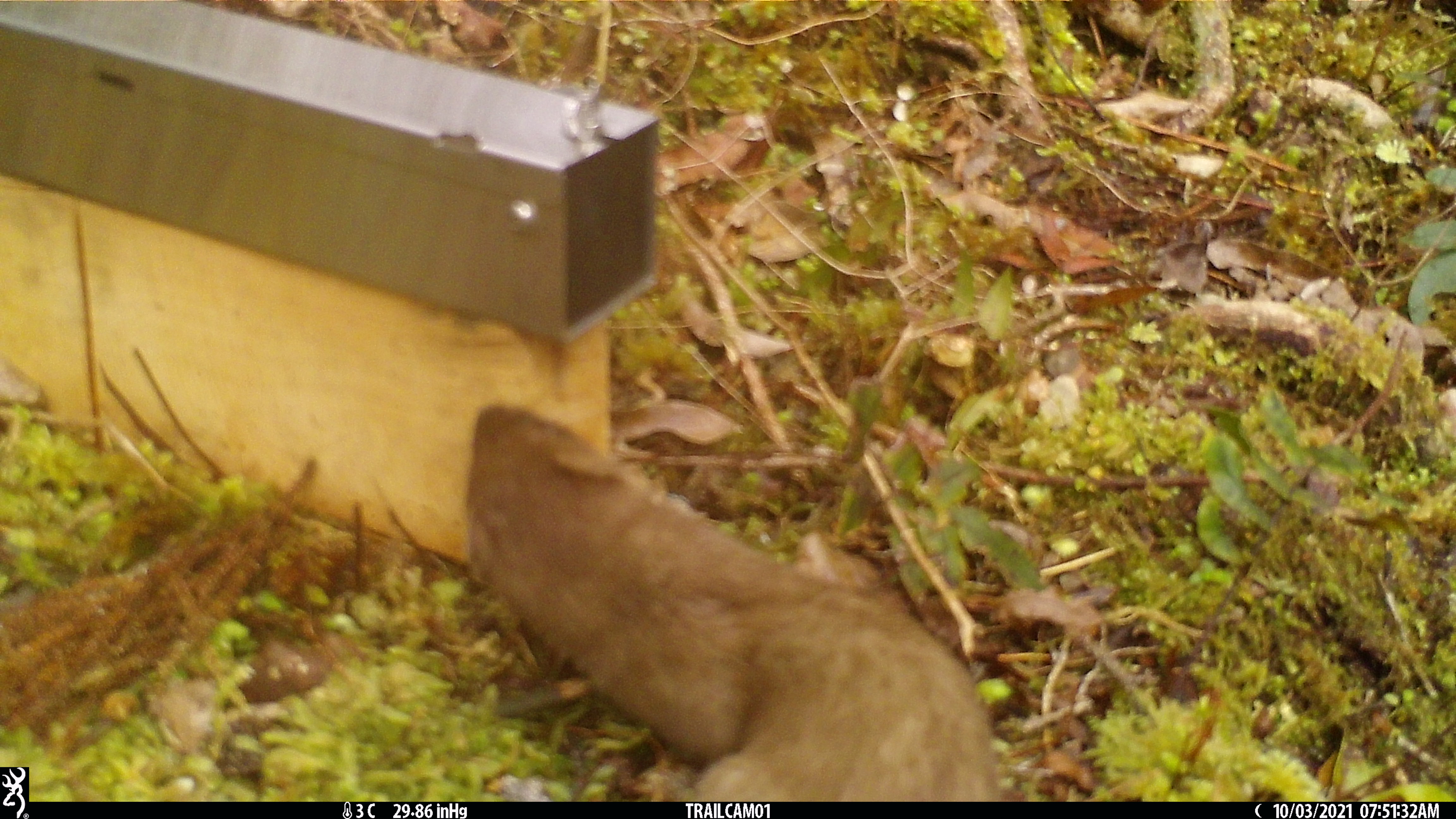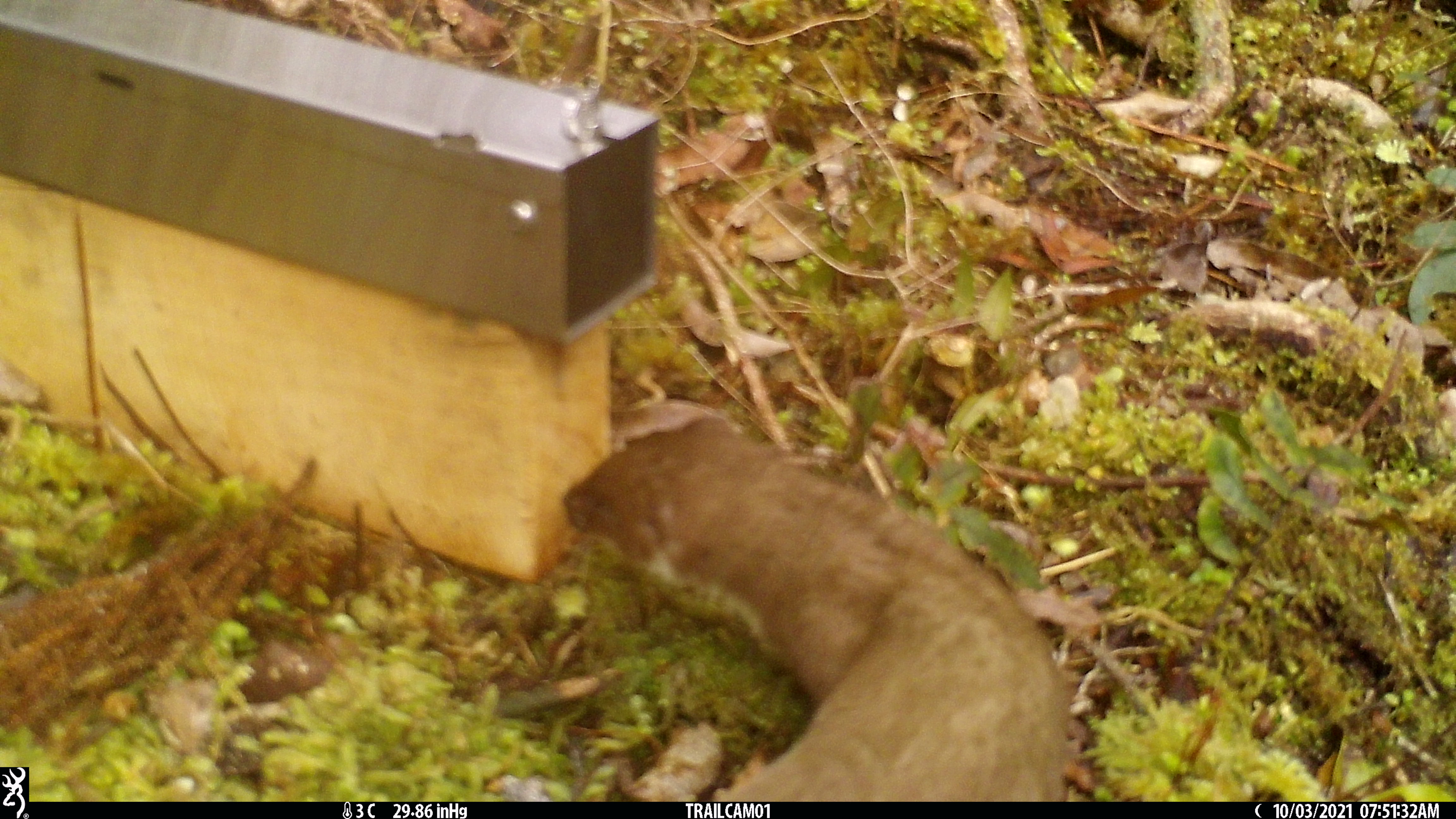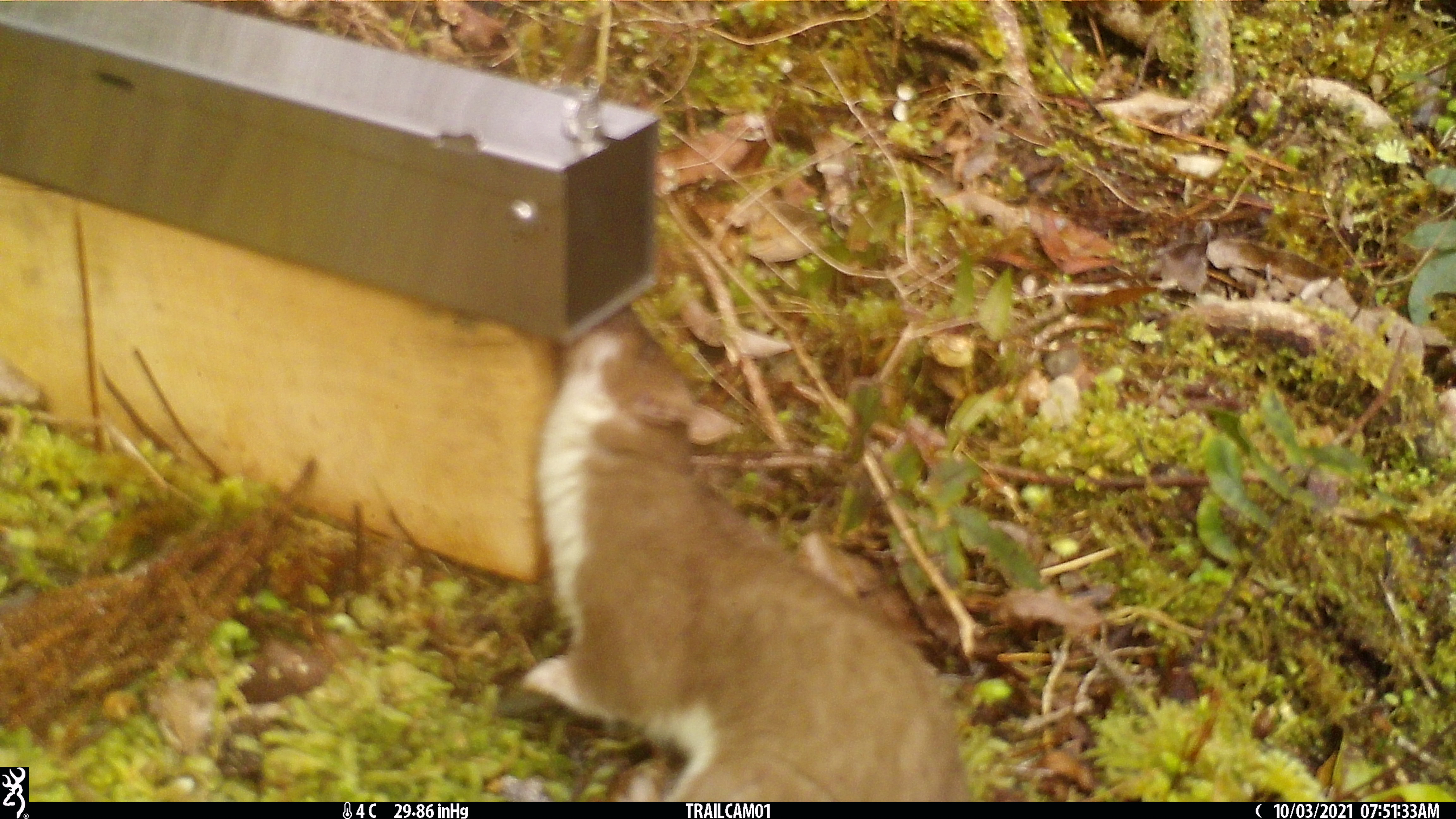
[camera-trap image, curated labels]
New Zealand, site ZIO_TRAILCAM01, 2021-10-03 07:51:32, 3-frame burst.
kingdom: Animalia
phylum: Chordata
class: Mammalia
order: Carnivora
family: Mustelidae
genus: Mustela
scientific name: Mustela erminea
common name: stoat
Stoat (Mustela erminea).